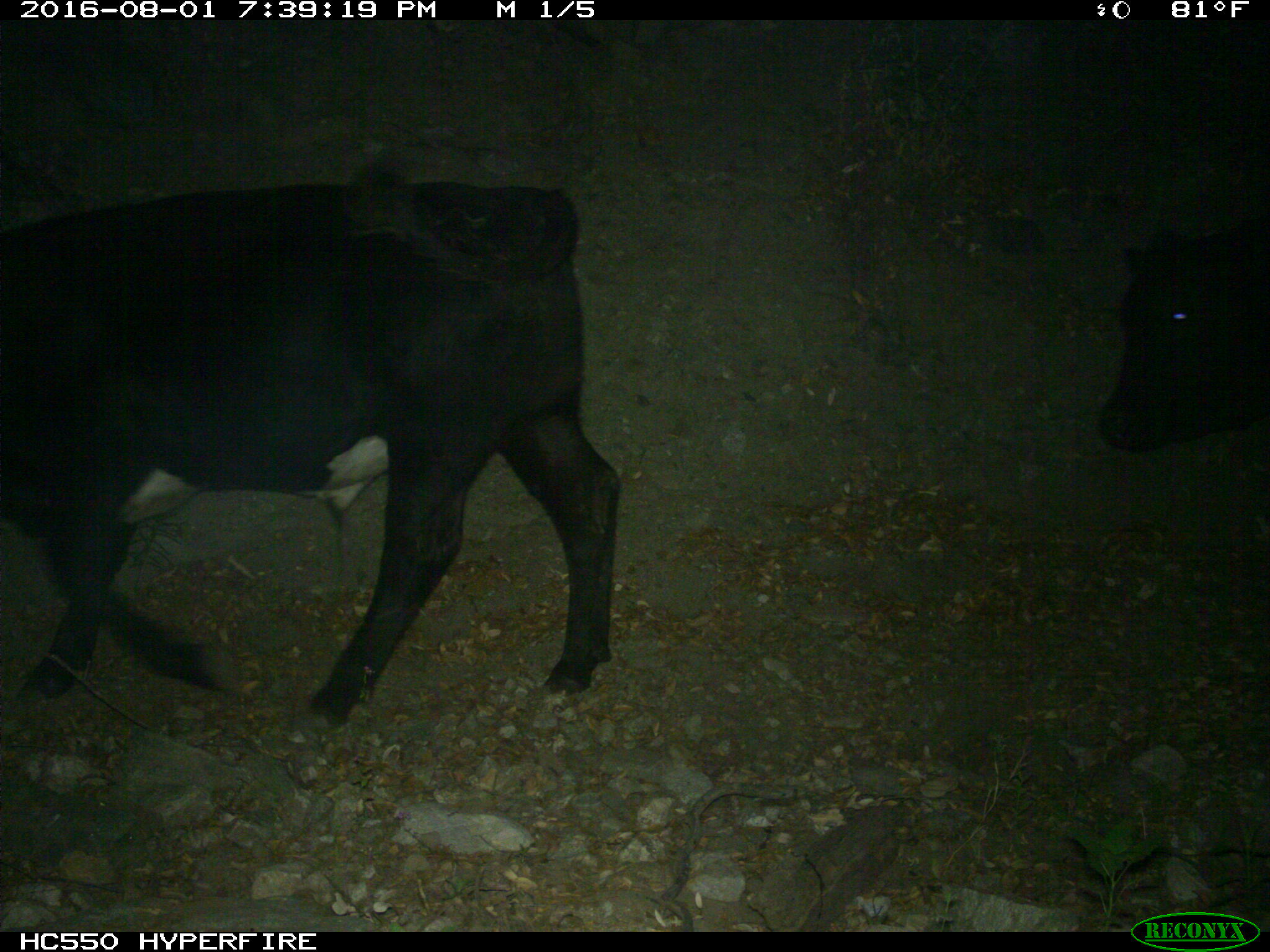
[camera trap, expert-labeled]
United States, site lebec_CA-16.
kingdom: Animalia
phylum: Chordata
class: Mammalia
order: Artiodactyla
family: Bovidae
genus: Bos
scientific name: Bos taurus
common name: domestic cow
Bos taurus (domestic cow).